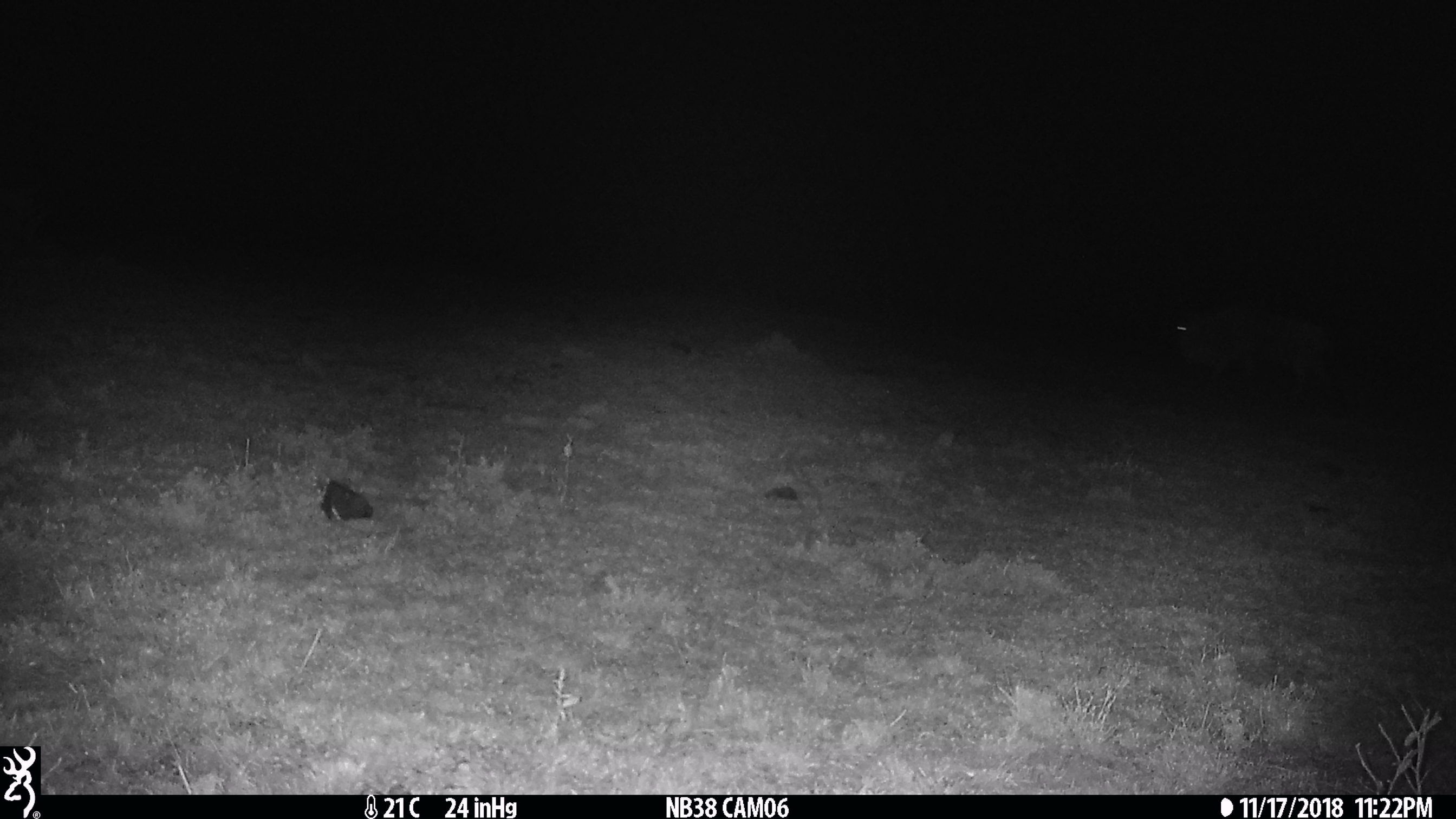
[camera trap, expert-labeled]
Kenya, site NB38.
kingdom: Animalia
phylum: Chordata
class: Mammalia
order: Artiodactyla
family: Bovidae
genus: Connochaetes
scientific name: Connochaetes taurinus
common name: blue wildebeest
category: wildebeest